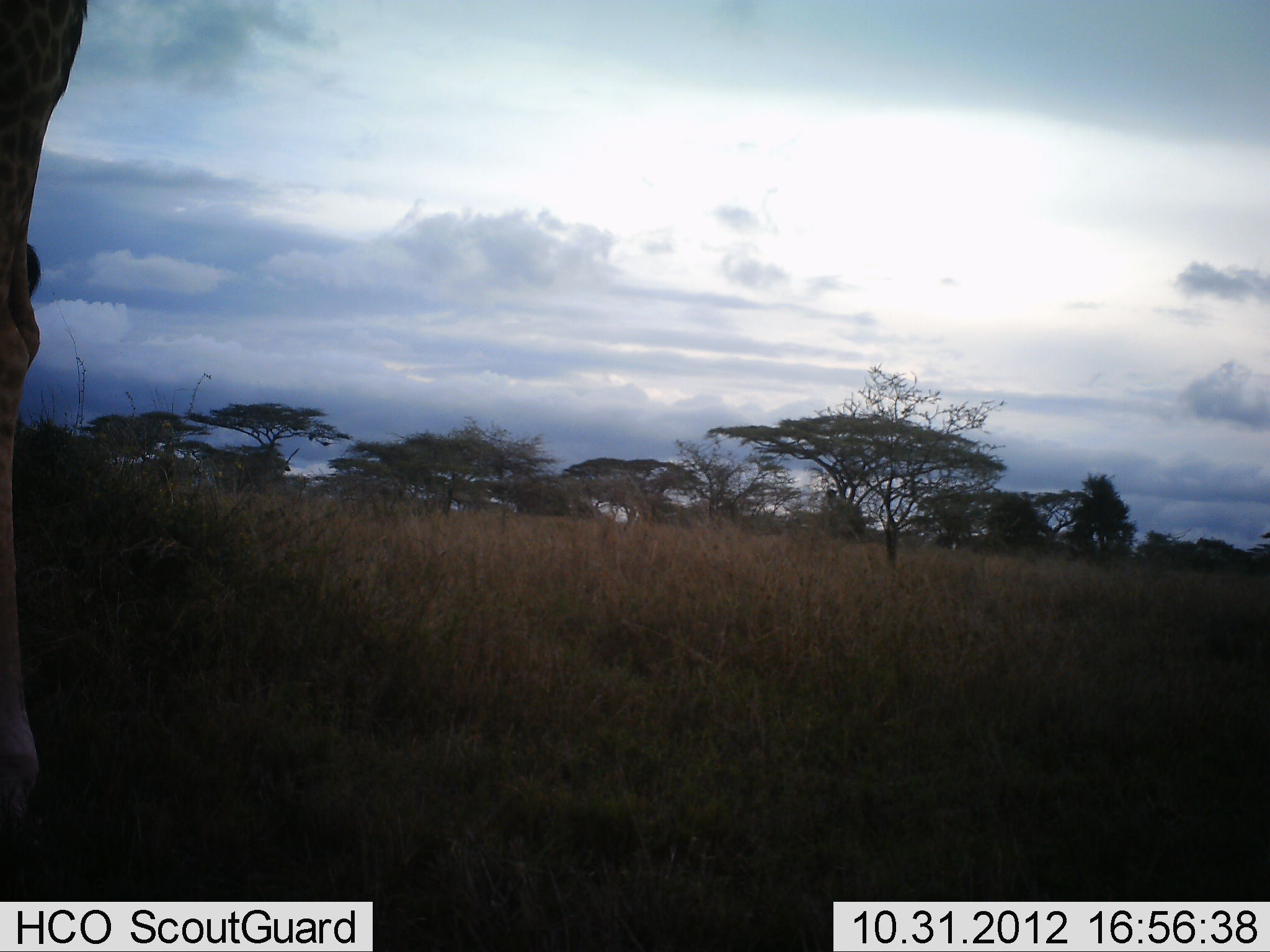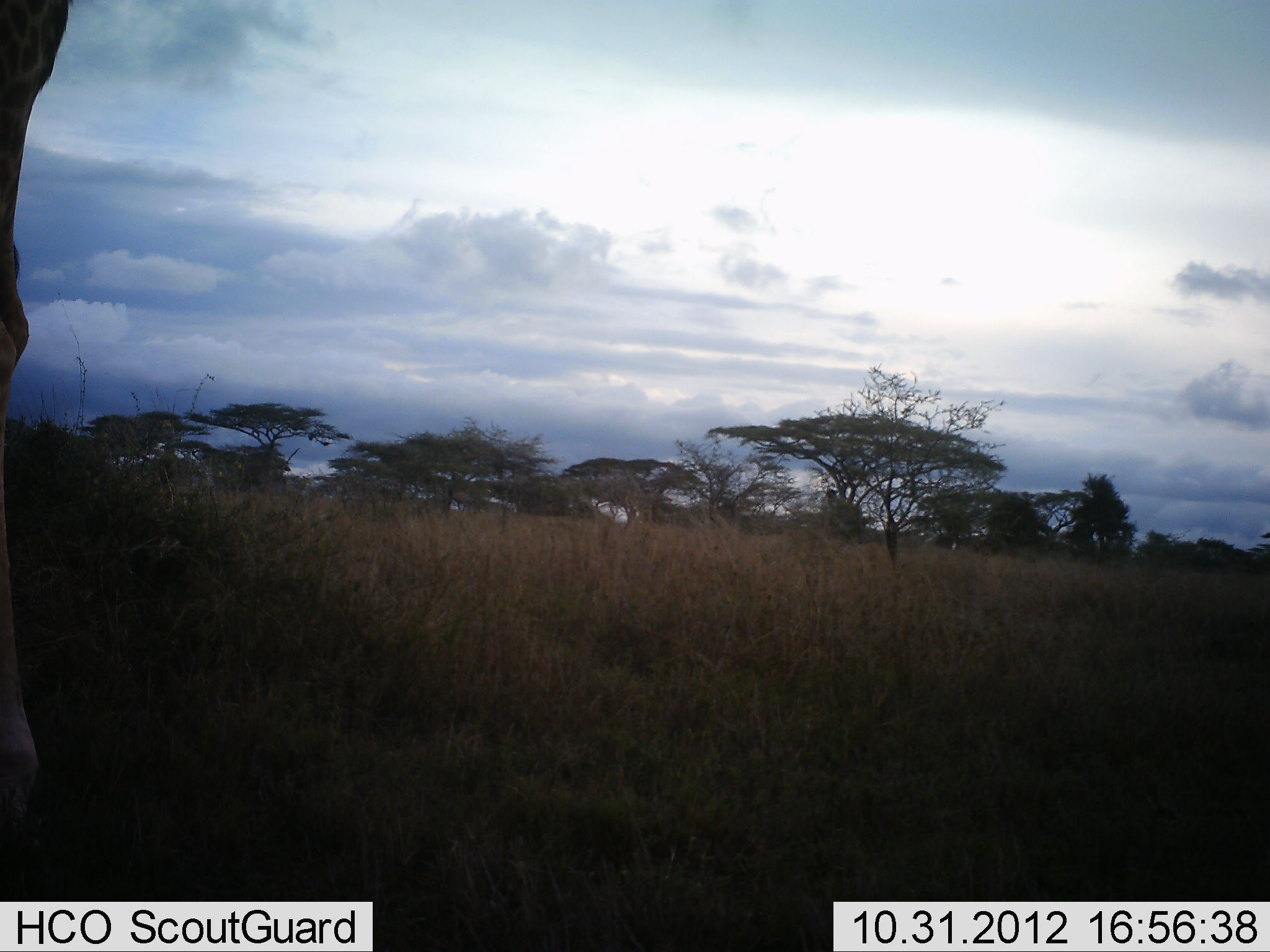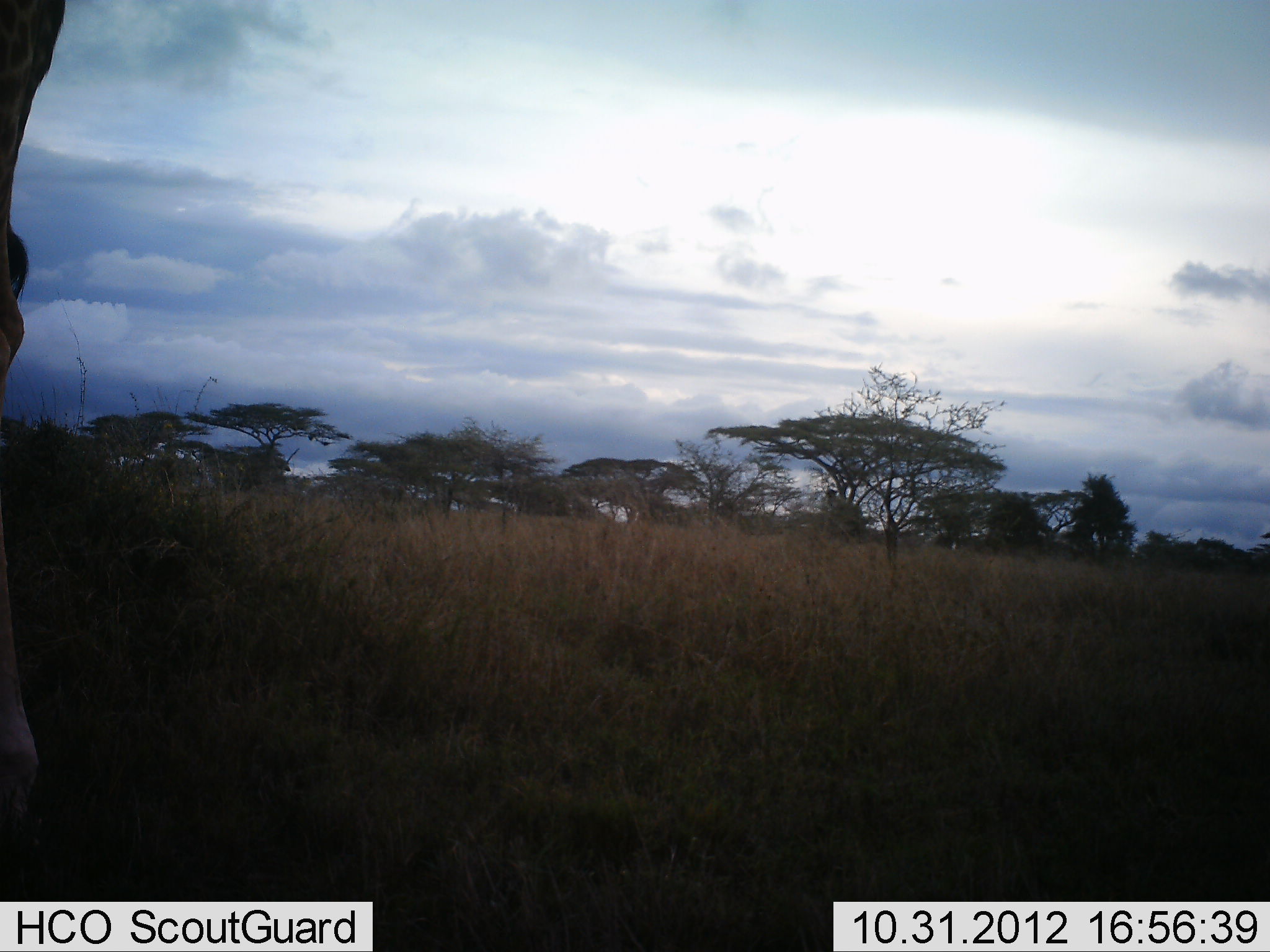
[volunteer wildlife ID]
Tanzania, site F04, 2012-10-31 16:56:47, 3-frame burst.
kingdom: Animalia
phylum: Chordata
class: Mammalia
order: Artiodactyla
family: Giraffidae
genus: Giraffa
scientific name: Giraffa camelopardalis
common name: giraffe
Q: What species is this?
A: Giraffe (Giraffa camelopardalis).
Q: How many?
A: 1.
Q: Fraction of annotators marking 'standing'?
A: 90%.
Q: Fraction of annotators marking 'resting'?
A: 0%.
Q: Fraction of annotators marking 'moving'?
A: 10%.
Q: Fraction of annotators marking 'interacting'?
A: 0%.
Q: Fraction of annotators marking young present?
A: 0%.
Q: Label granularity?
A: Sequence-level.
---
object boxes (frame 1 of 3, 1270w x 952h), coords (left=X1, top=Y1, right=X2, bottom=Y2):
animal: (left=0, top=0, right=89, bottom=901)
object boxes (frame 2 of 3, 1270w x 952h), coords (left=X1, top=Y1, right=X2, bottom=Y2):
animal: (left=0, top=0, right=68, bottom=903)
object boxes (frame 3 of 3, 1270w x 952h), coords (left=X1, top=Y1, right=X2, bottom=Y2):
animal: (left=0, top=0, right=64, bottom=848)